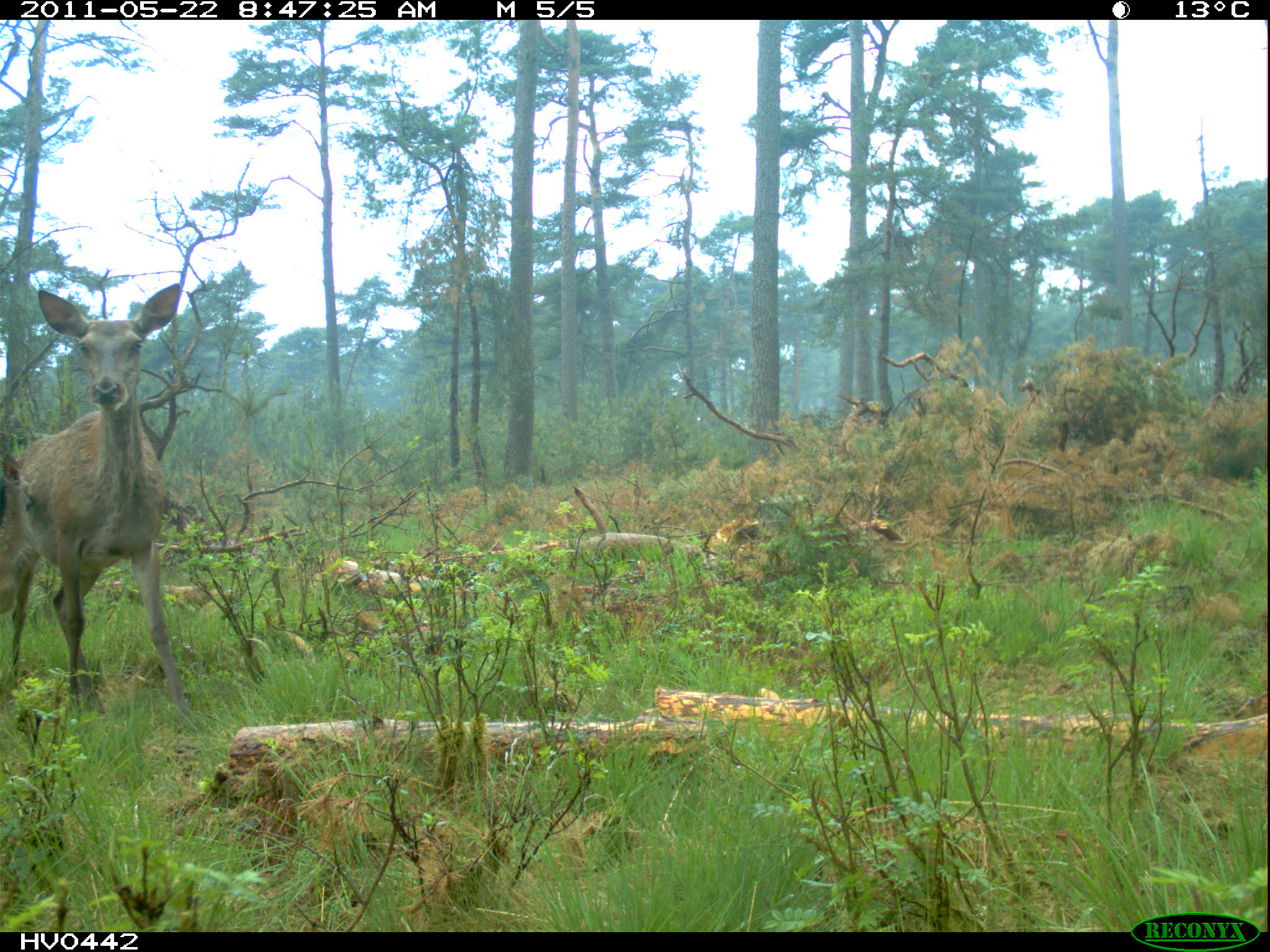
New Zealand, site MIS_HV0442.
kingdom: Animalia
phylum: Chordata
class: Mammalia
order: Artiodactyla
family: Cervidae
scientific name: Cervidae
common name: deer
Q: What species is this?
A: Deer (Cervidae).